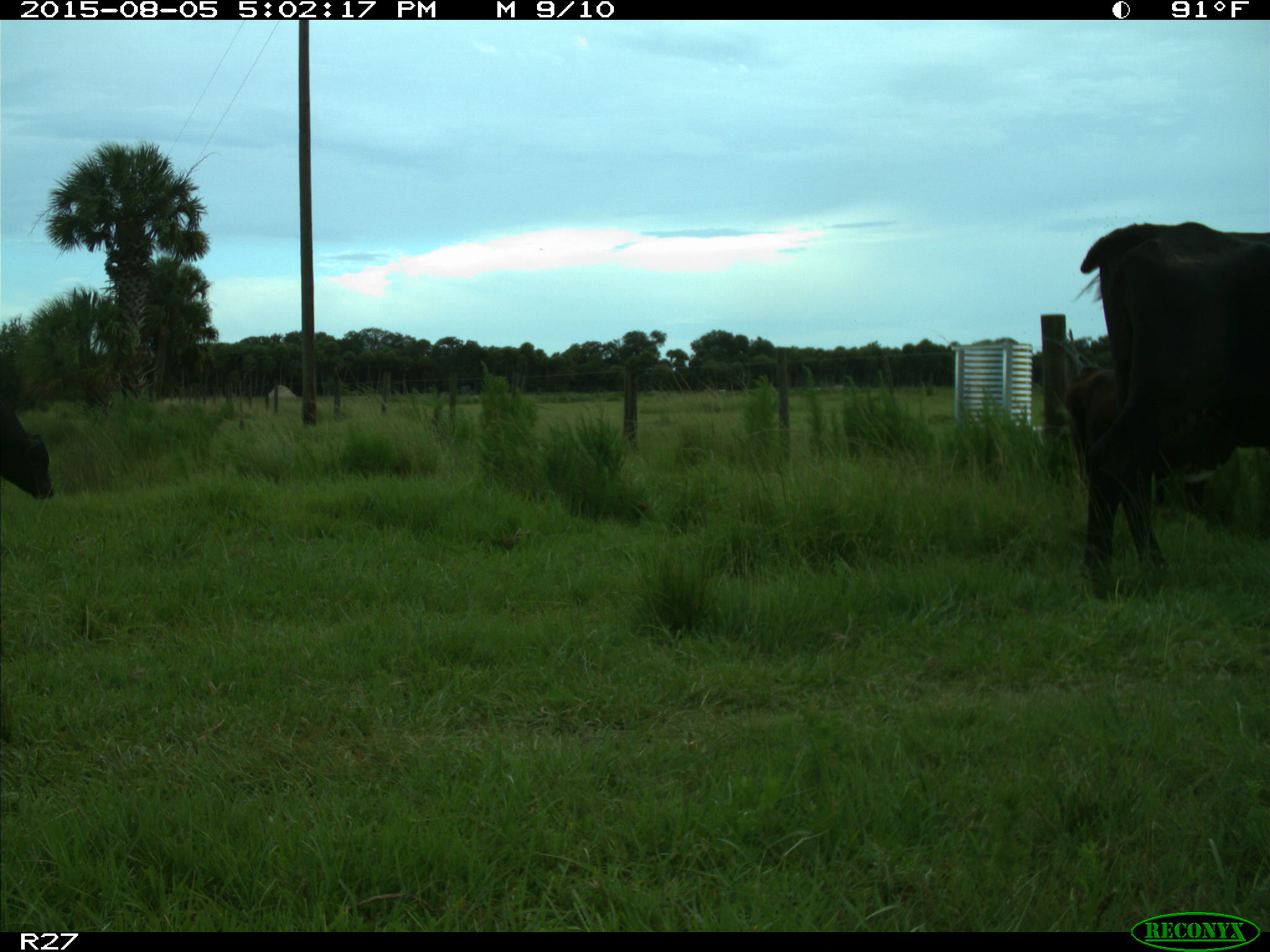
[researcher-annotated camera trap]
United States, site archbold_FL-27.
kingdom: Animalia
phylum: Chordata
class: Mammalia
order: Artiodactyla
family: Bovidae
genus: Bos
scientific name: Bos taurus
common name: domestic cow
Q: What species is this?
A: Bos taurus (domestic cow).